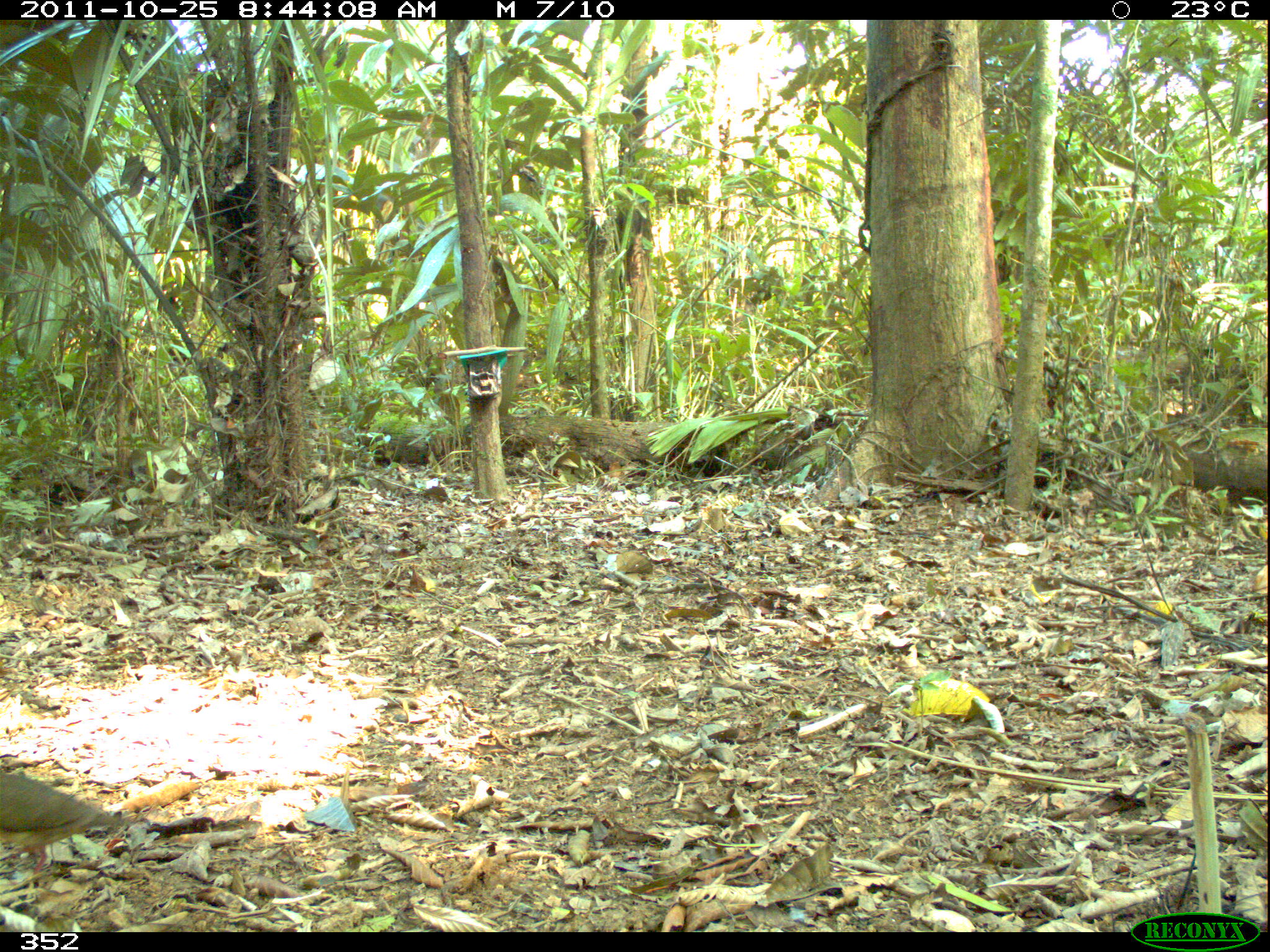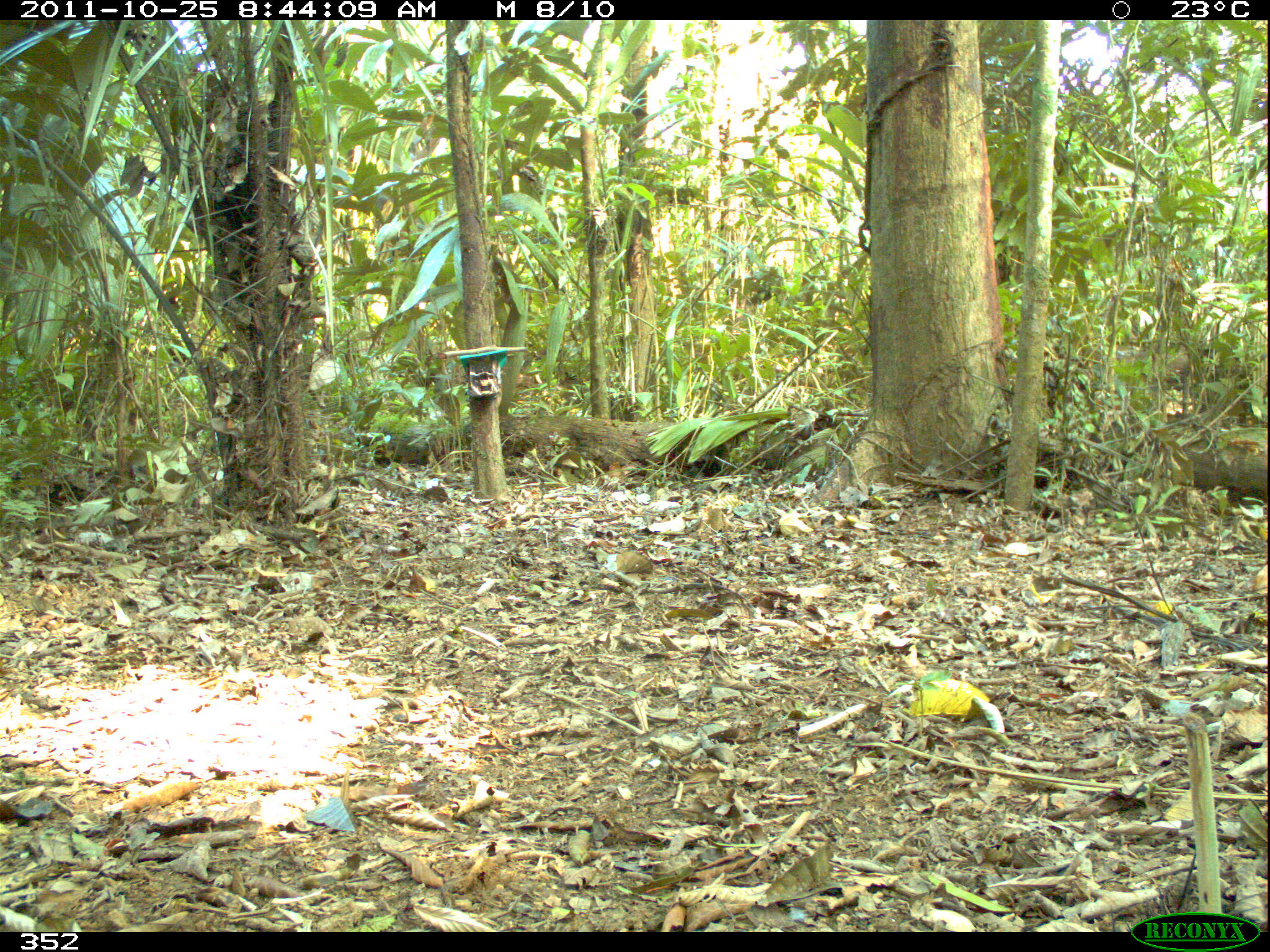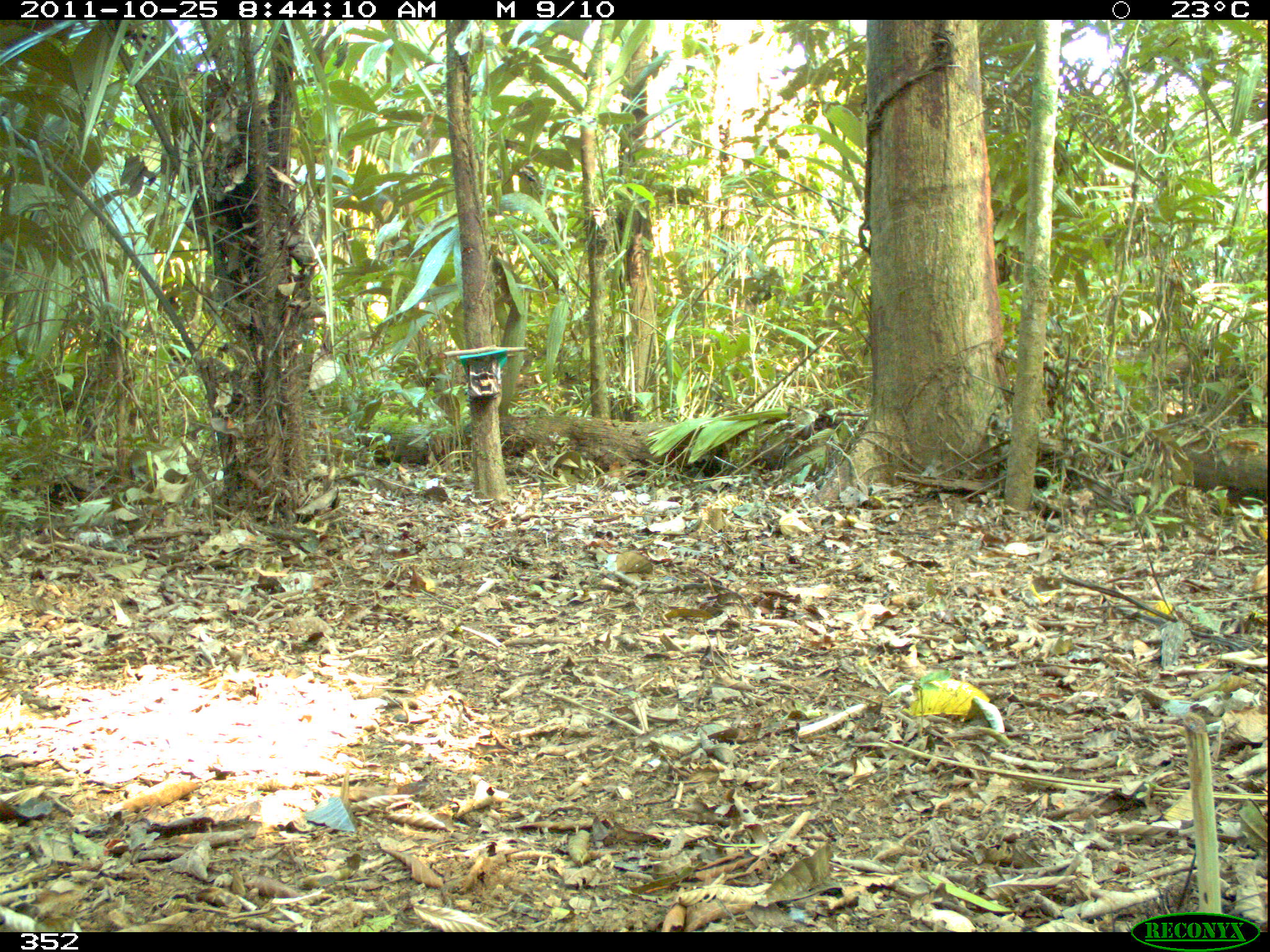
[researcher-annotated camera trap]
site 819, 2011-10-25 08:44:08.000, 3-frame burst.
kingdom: Animalia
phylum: Chordata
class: Aves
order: Columbiformes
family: Columbidae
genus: Geotrygon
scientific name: Geotrygon montana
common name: ruddy quail-dove